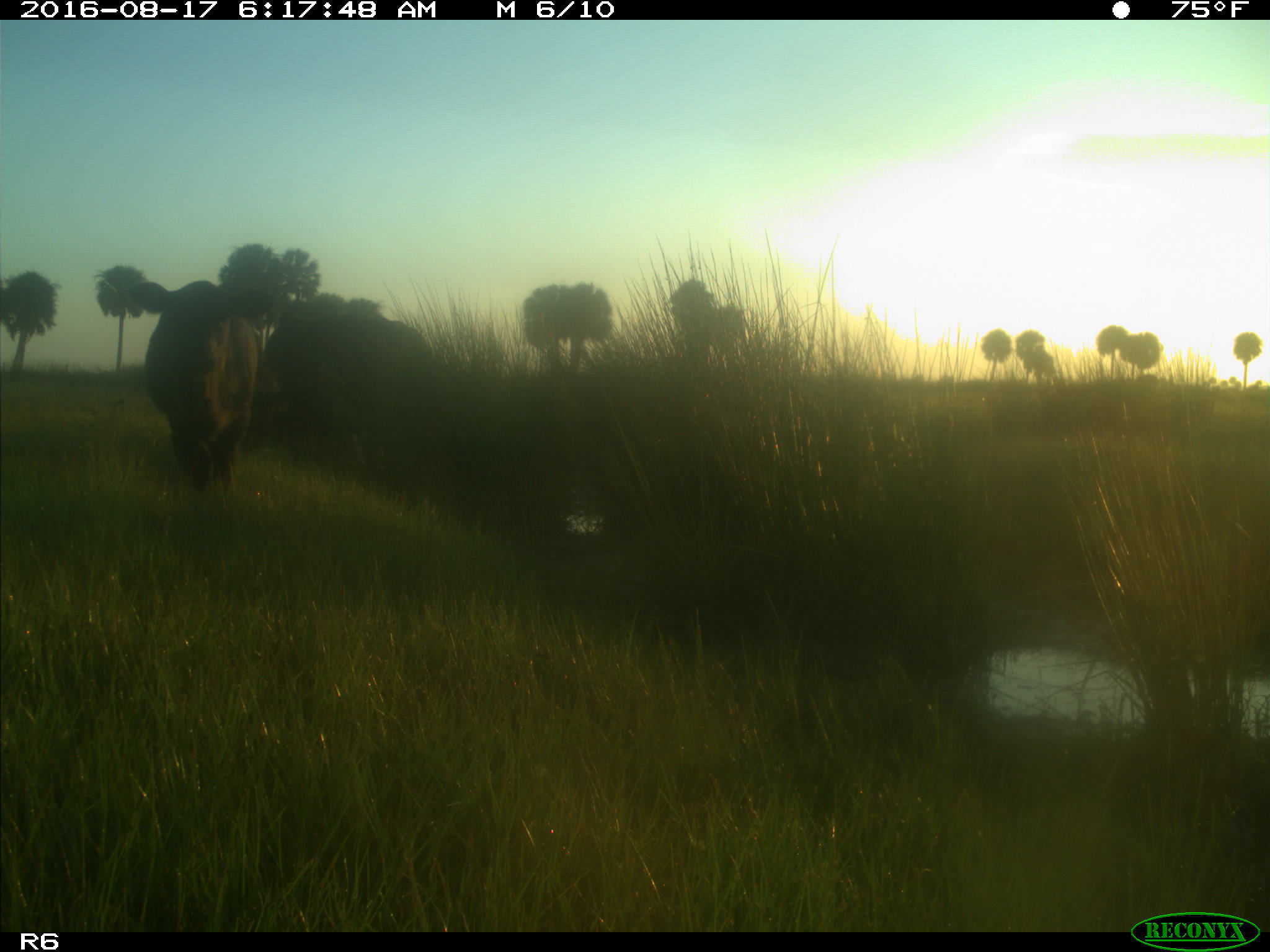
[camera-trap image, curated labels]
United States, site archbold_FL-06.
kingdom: Animalia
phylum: Chordata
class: Mammalia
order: Artiodactyla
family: Bovidae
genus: Bos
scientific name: Bos taurus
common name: domestic cow